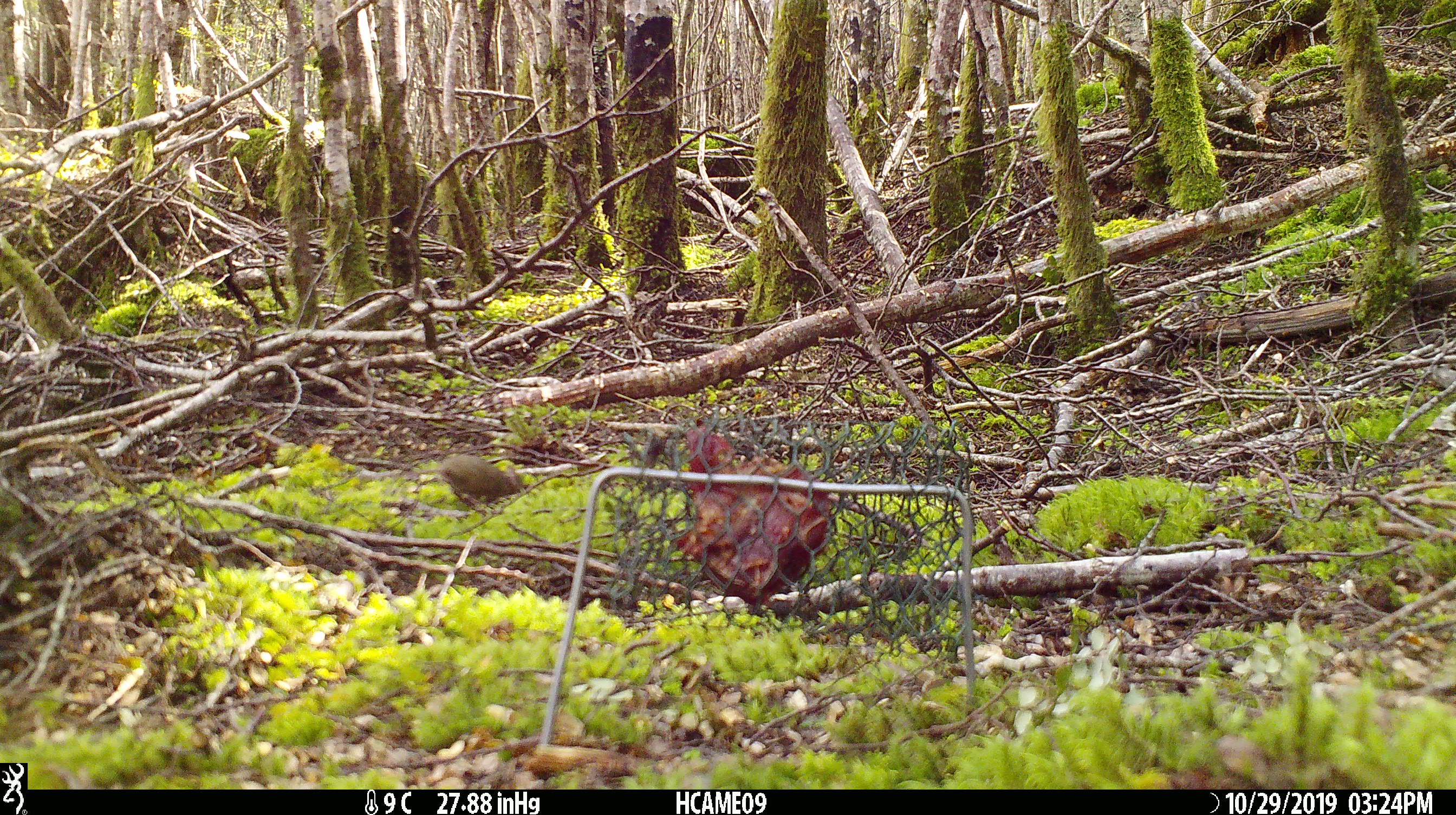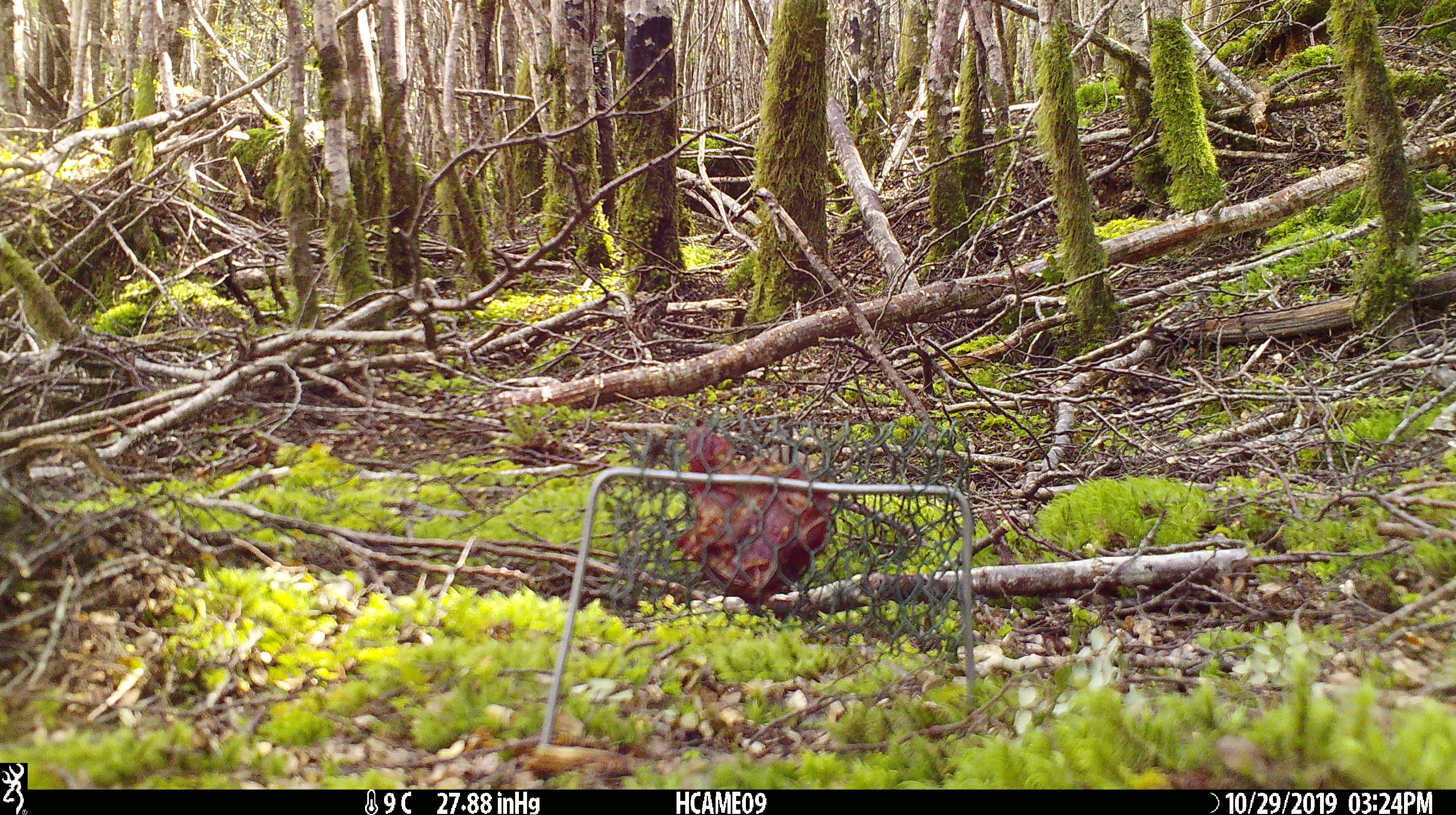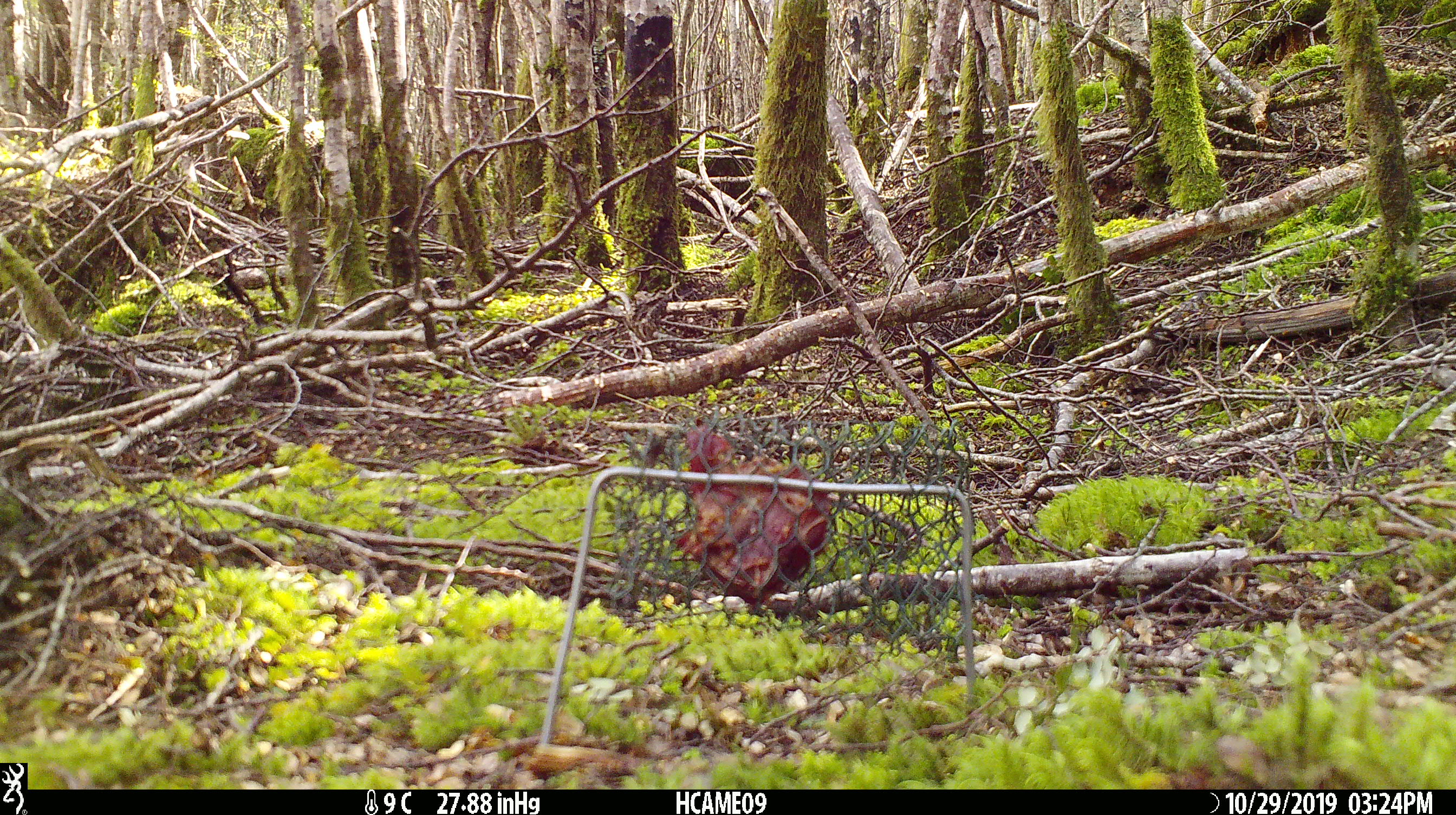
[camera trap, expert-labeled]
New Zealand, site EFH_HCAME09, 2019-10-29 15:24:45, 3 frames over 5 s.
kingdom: Animalia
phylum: Chordata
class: Mammalia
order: Rodentia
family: Muridae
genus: Mus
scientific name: Mus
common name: mouse